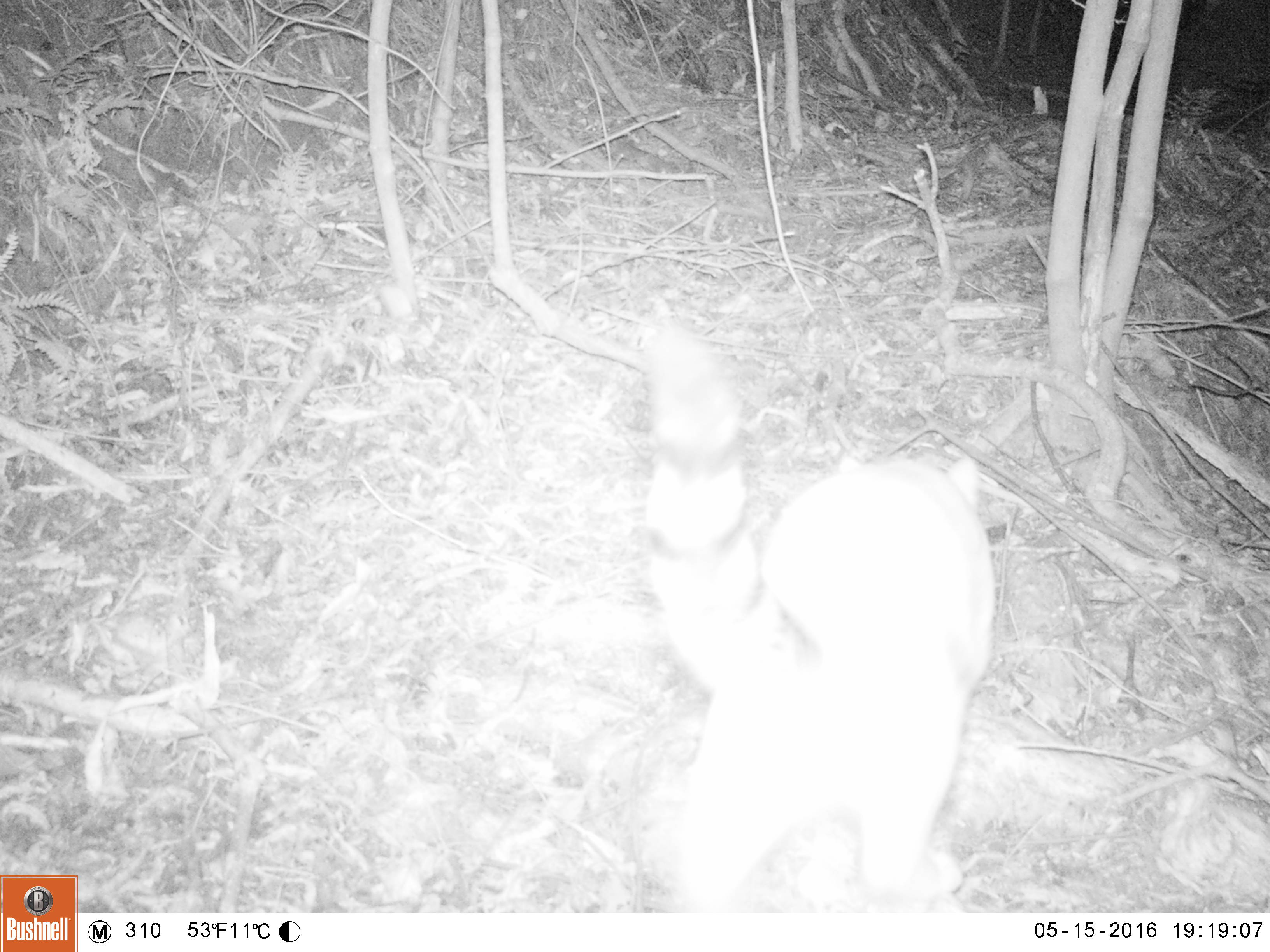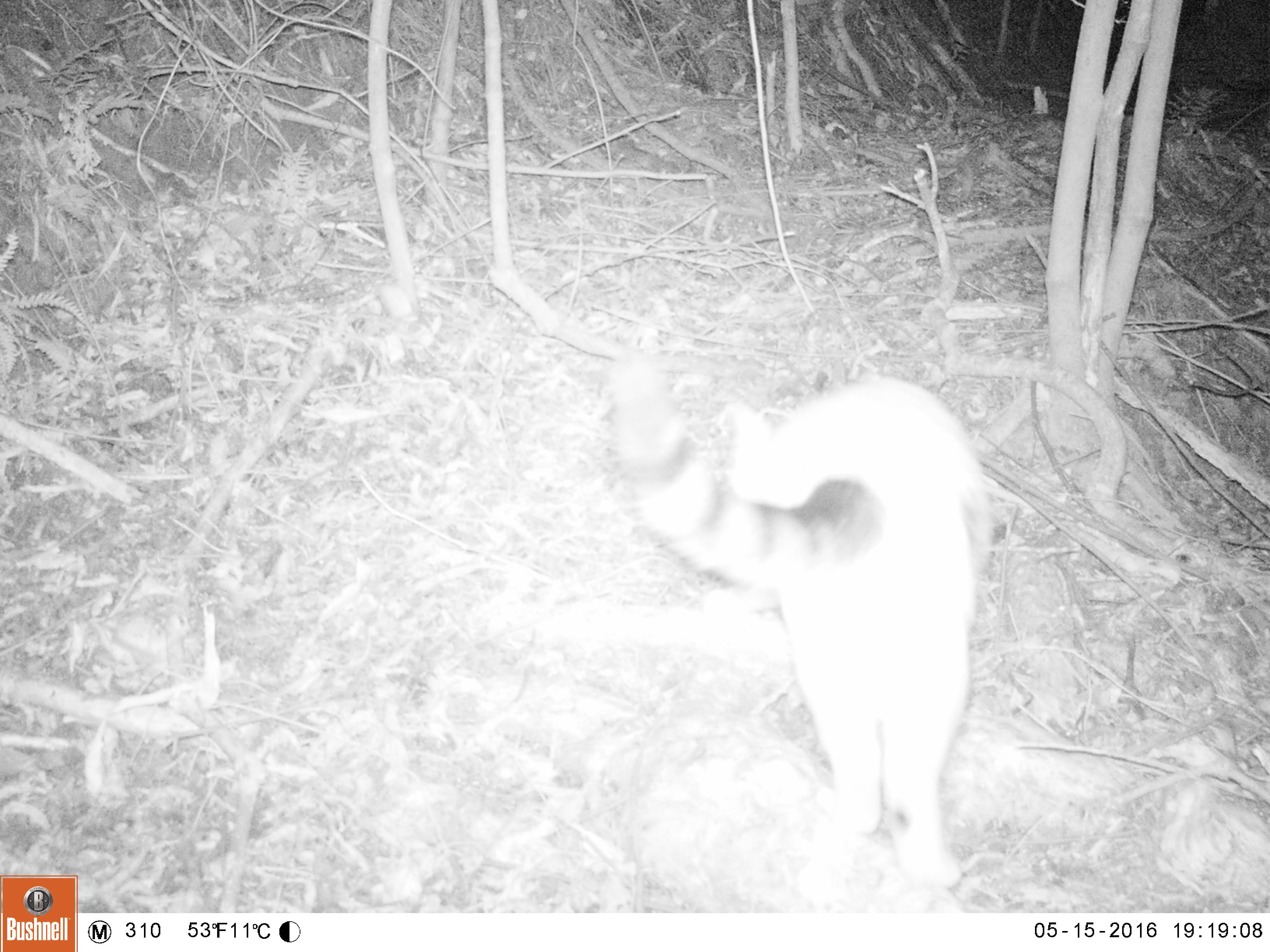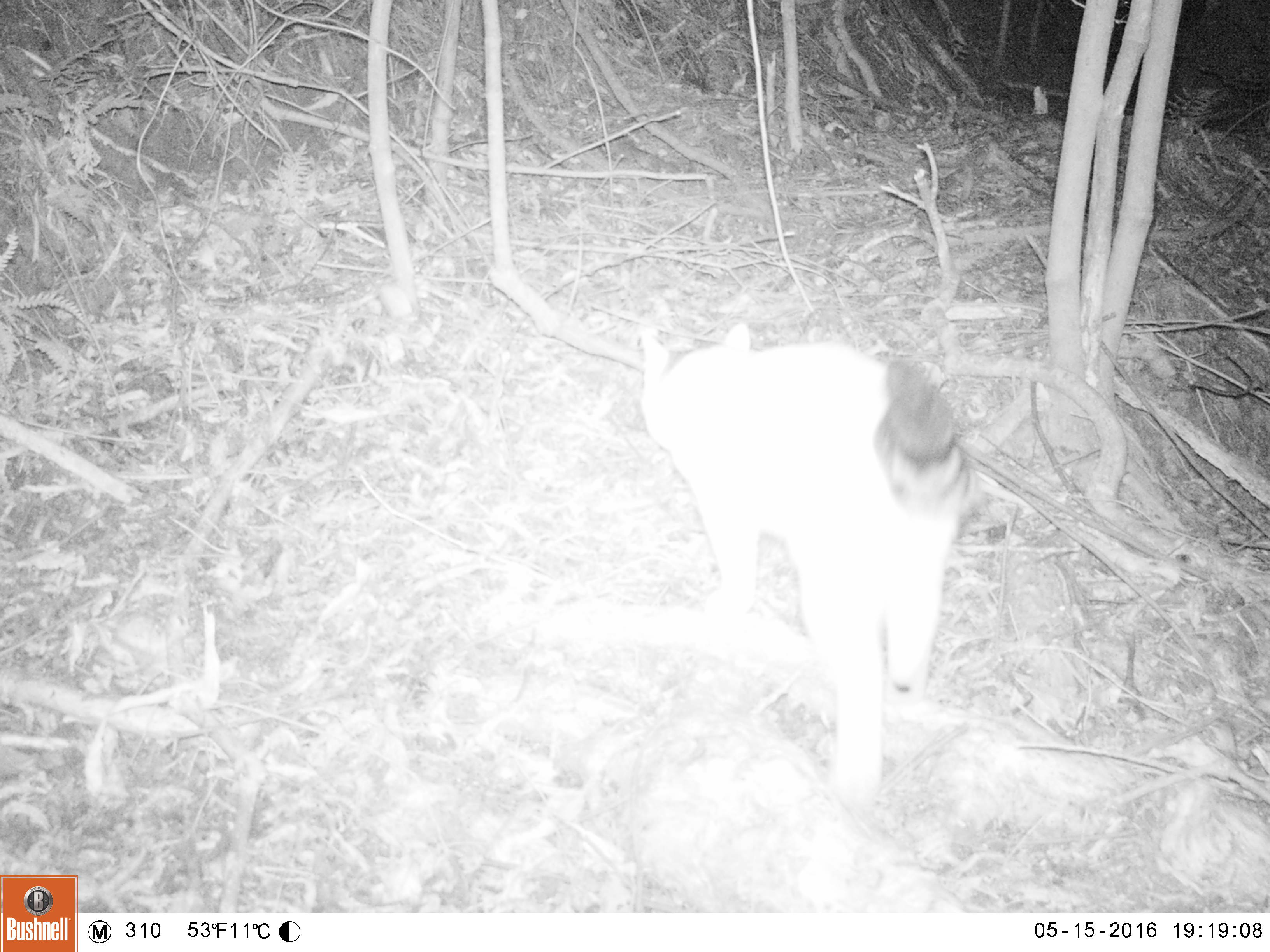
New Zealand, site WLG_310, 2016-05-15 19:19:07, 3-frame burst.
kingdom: Animalia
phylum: Chordata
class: Mammalia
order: Carnivora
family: Felidae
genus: Felis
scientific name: Felis catus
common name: domestic cat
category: cat